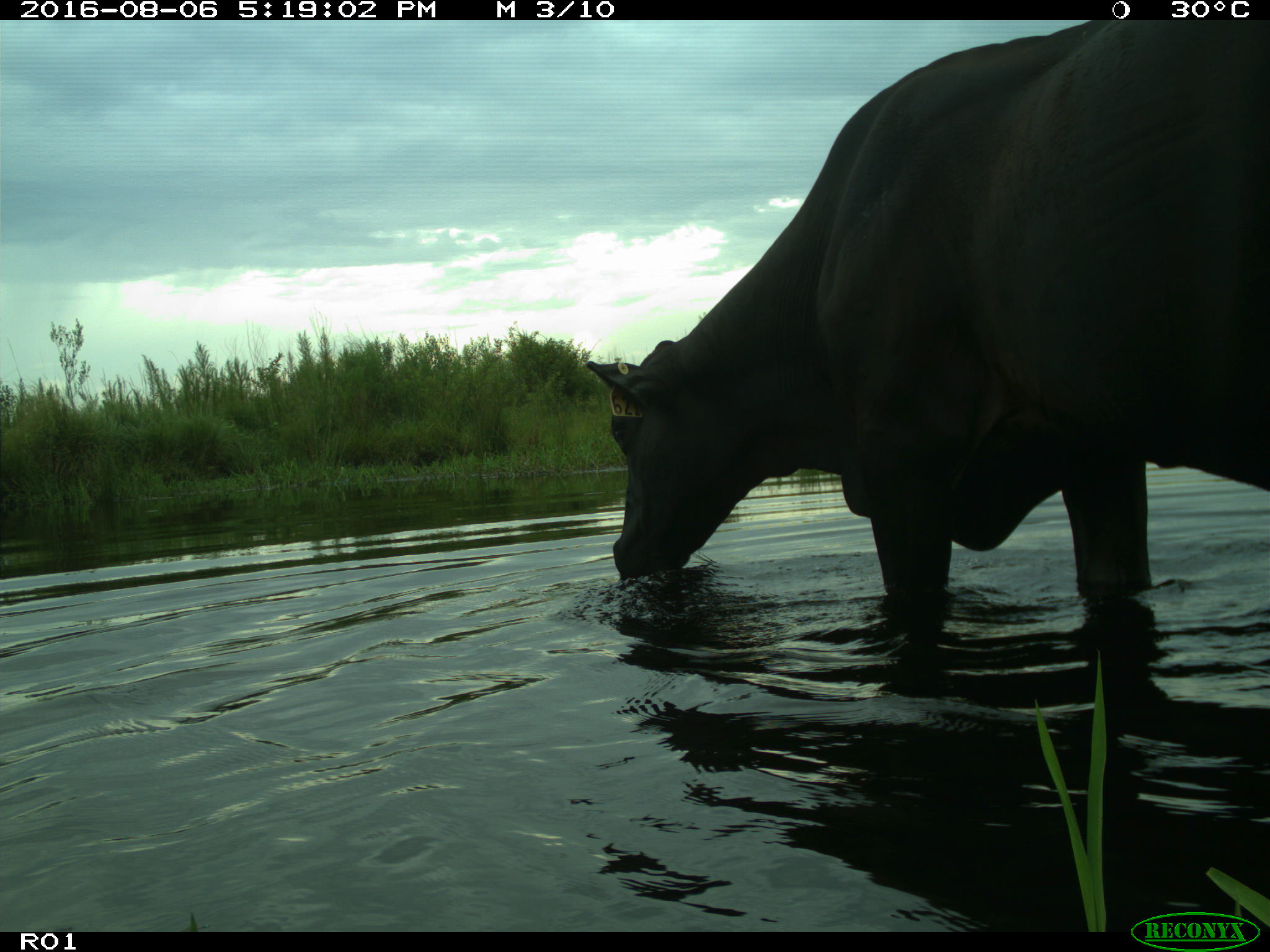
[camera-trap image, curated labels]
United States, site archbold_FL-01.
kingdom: Animalia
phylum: Chordata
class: Mammalia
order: Artiodactyla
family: Bovidae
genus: Bos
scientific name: Bos taurus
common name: domestic cow